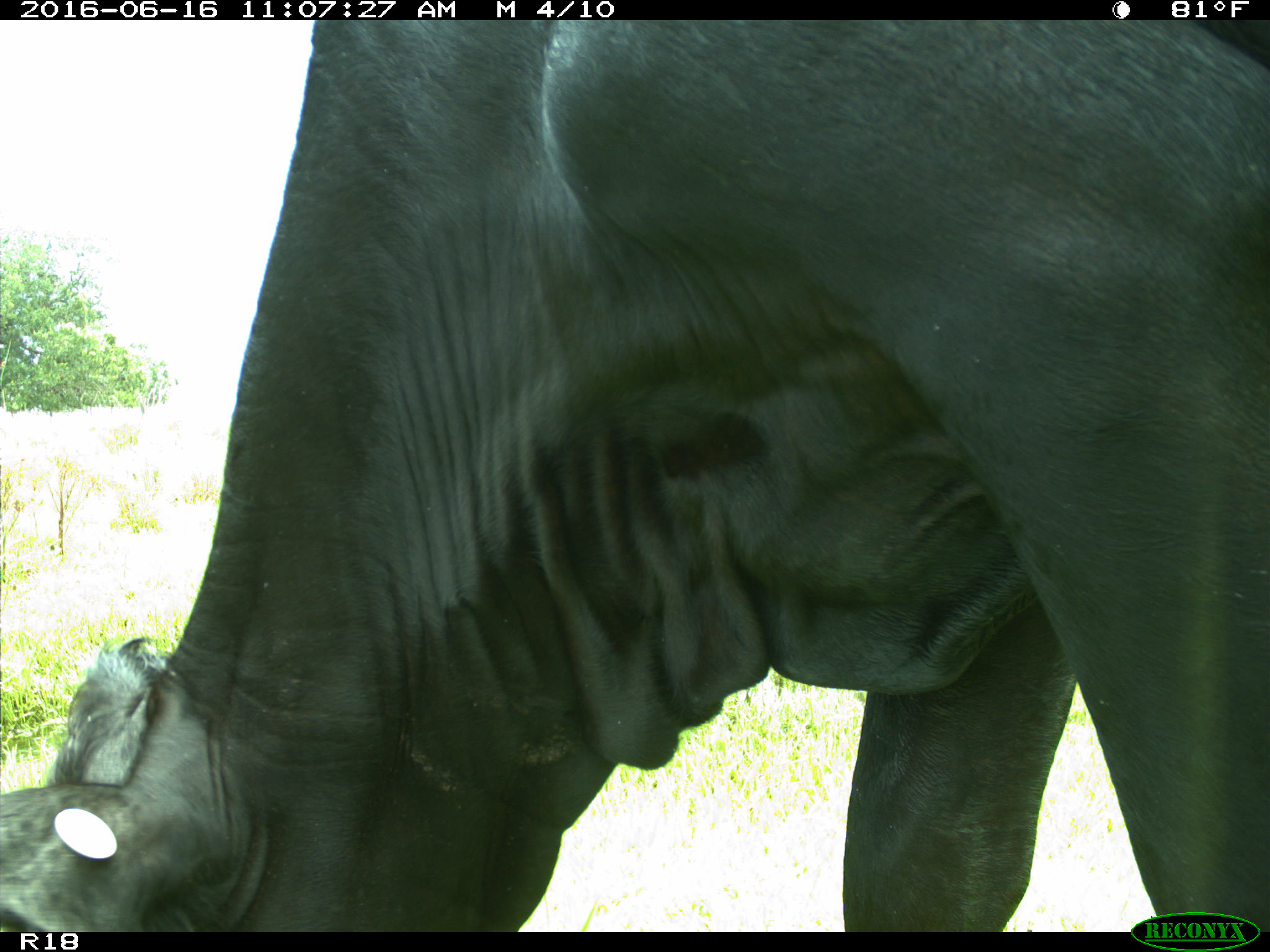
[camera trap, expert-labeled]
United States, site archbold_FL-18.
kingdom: Animalia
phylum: Chordata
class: Mammalia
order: Artiodactyla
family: Bovidae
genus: Bos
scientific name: Bos taurus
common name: domestic cow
Bos taurus (domestic cow).